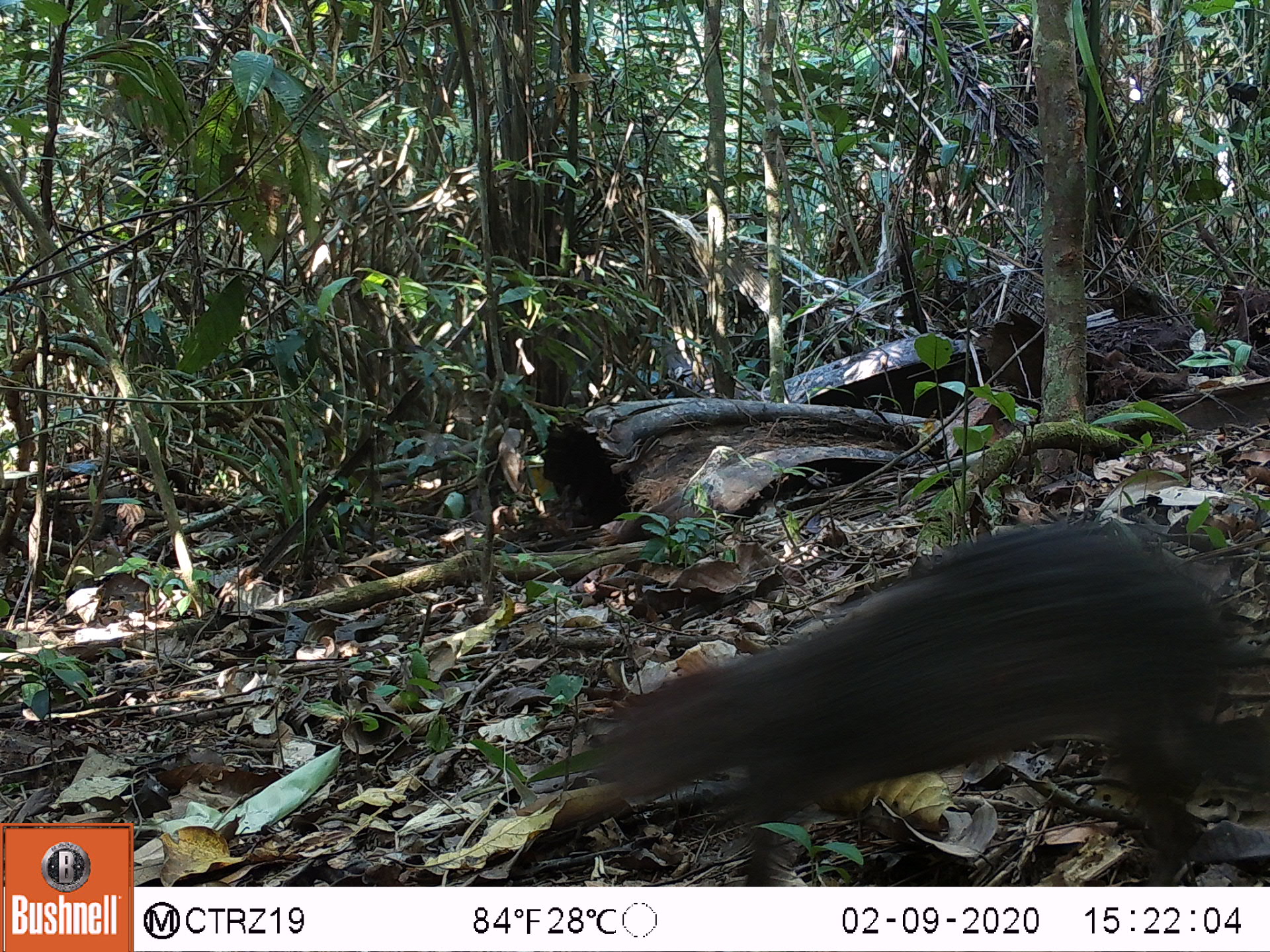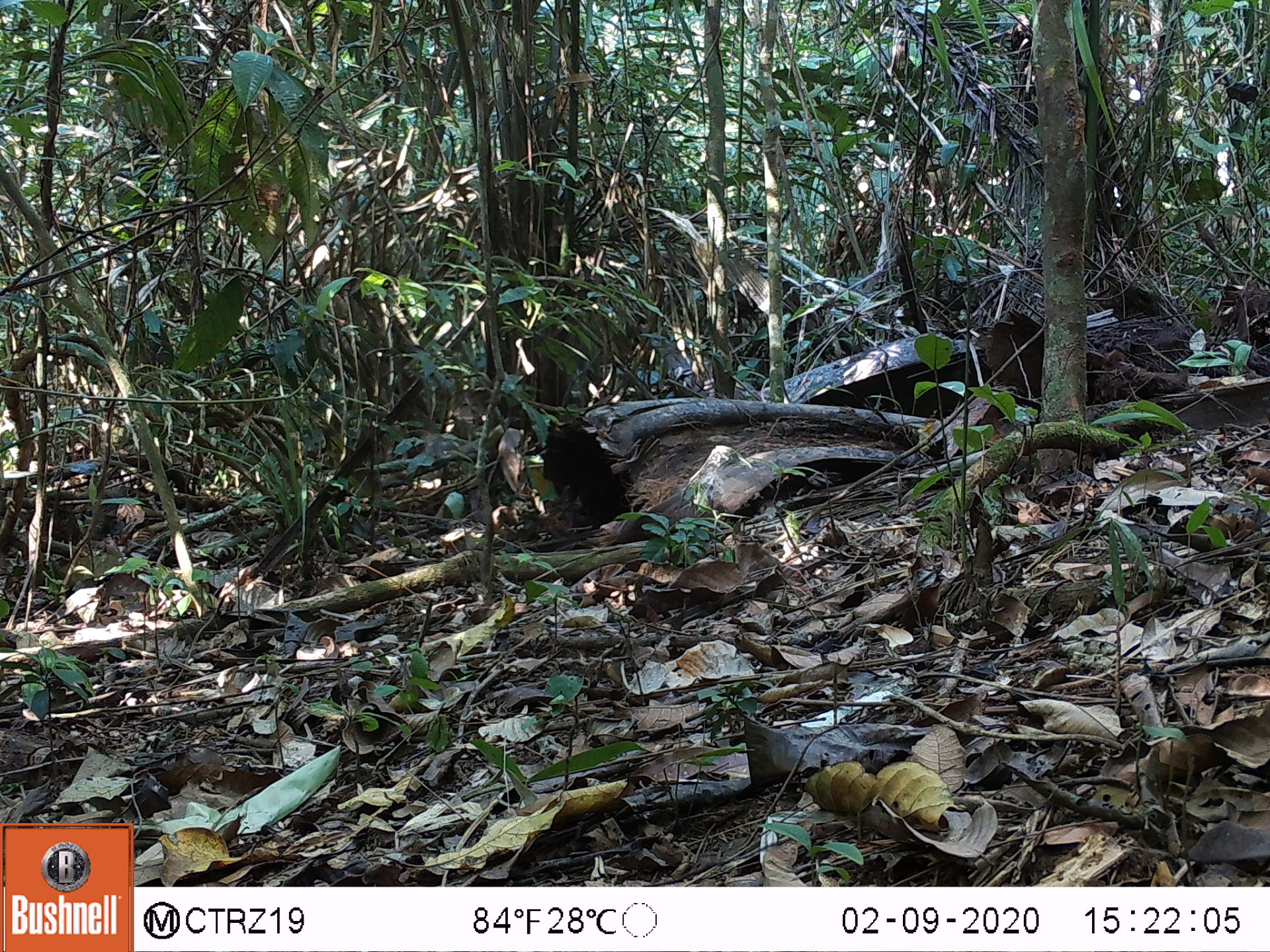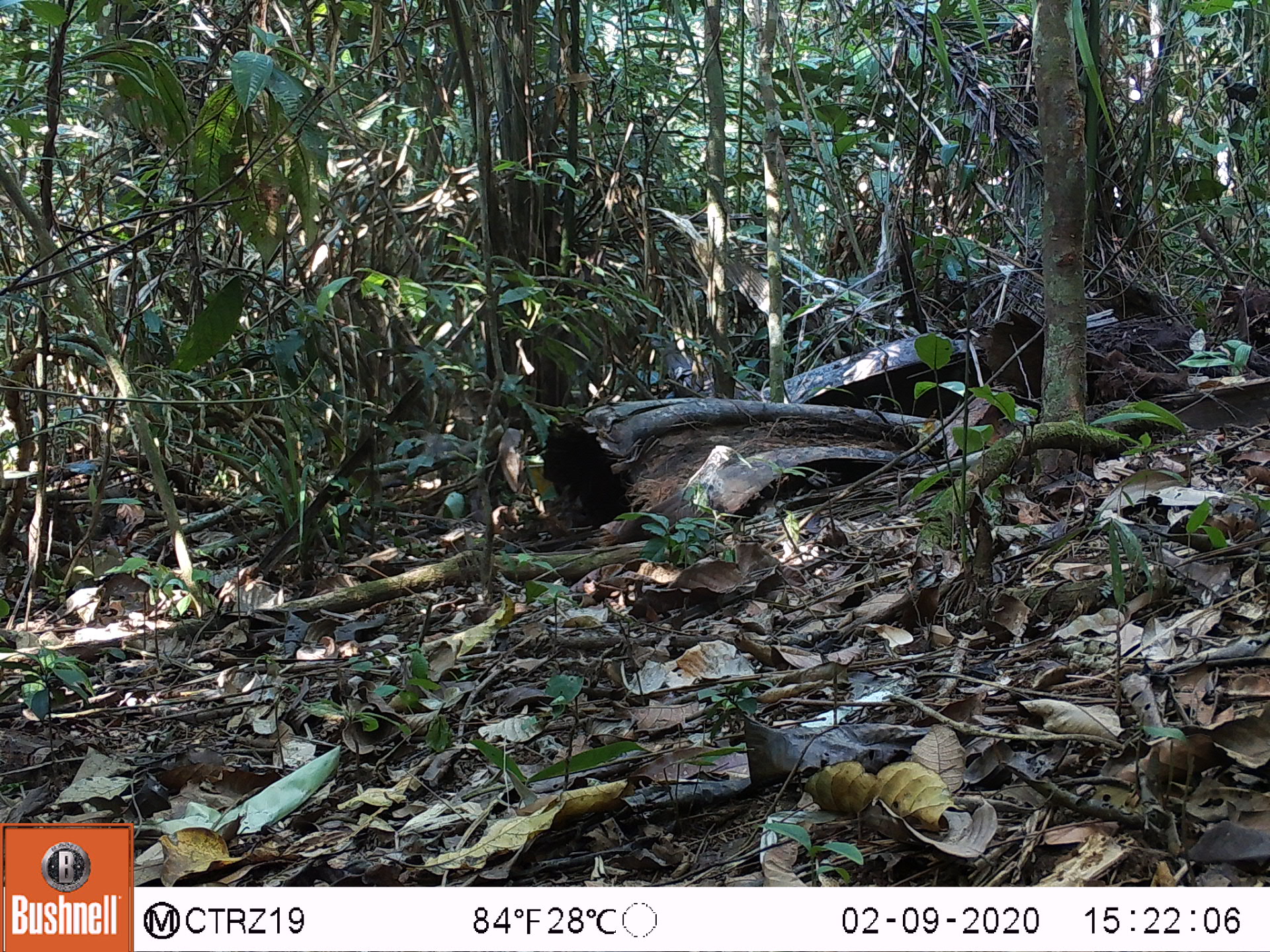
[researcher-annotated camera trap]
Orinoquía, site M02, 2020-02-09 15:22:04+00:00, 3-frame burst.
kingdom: Animalia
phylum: Chordata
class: Mammalia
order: Rodentia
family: Dasyproctidae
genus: Dasyprocta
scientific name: Dasyprocta fuliginosa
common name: black agouti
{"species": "black agouti (Dasyprocta fuliginosa)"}